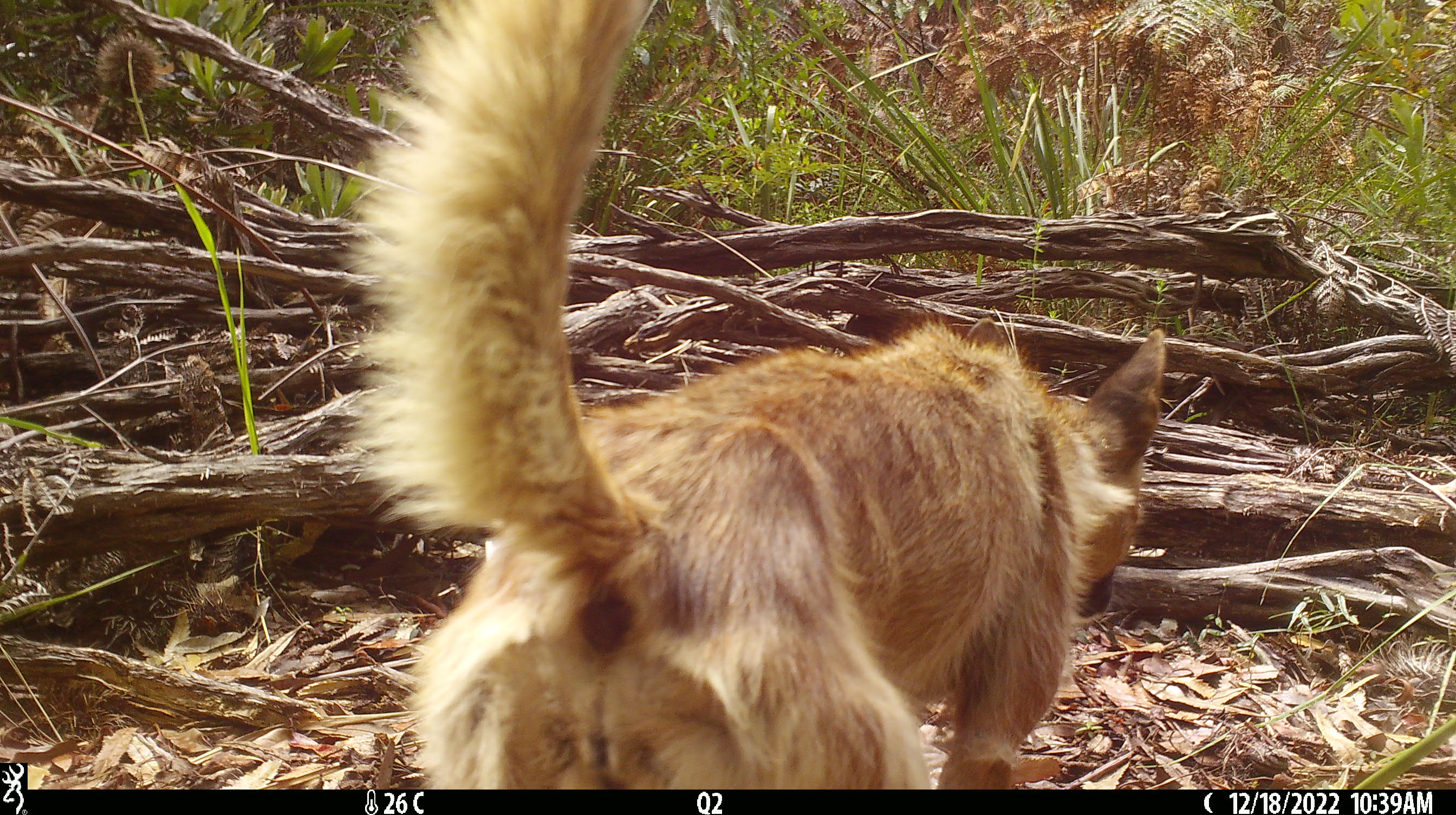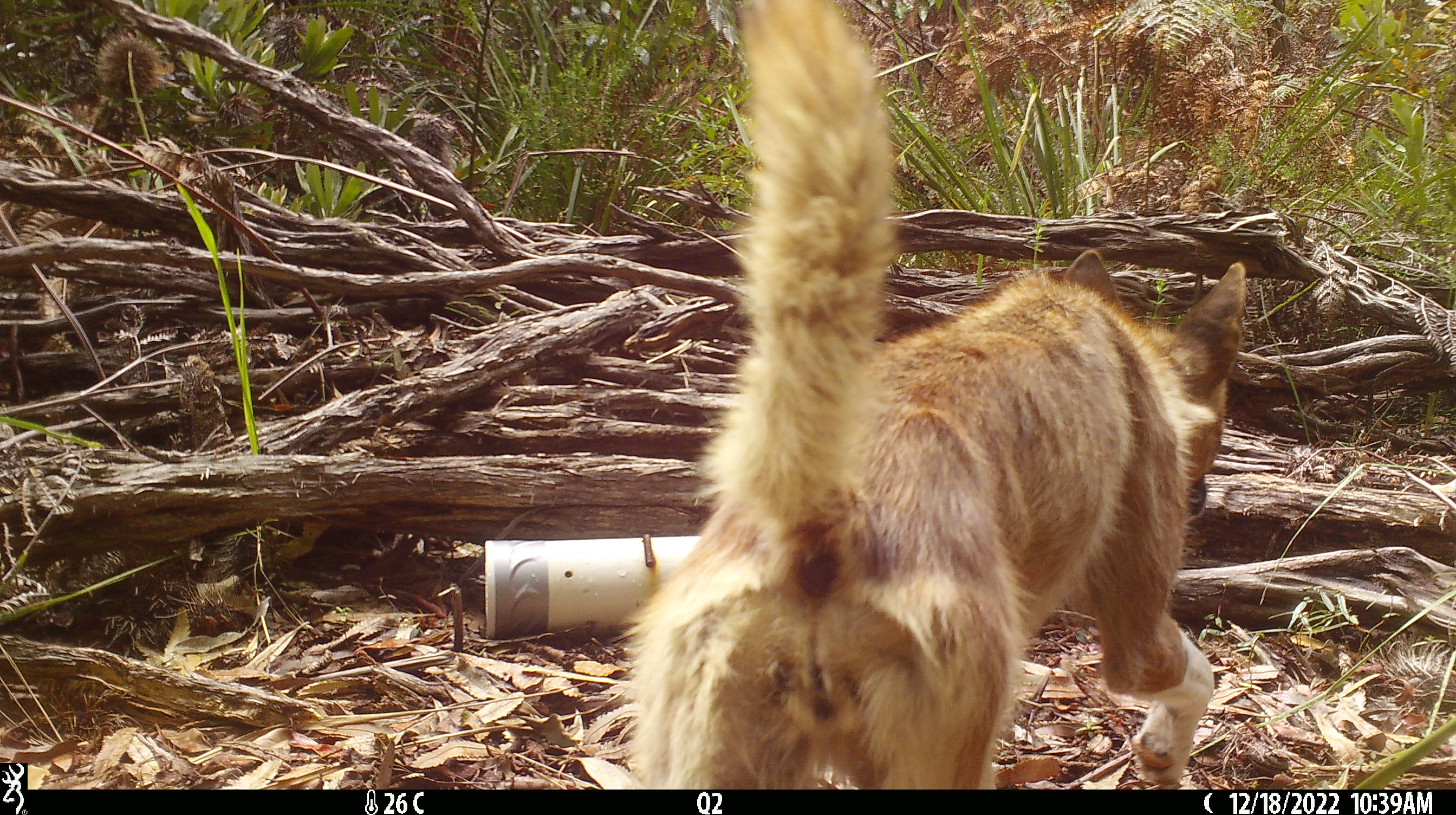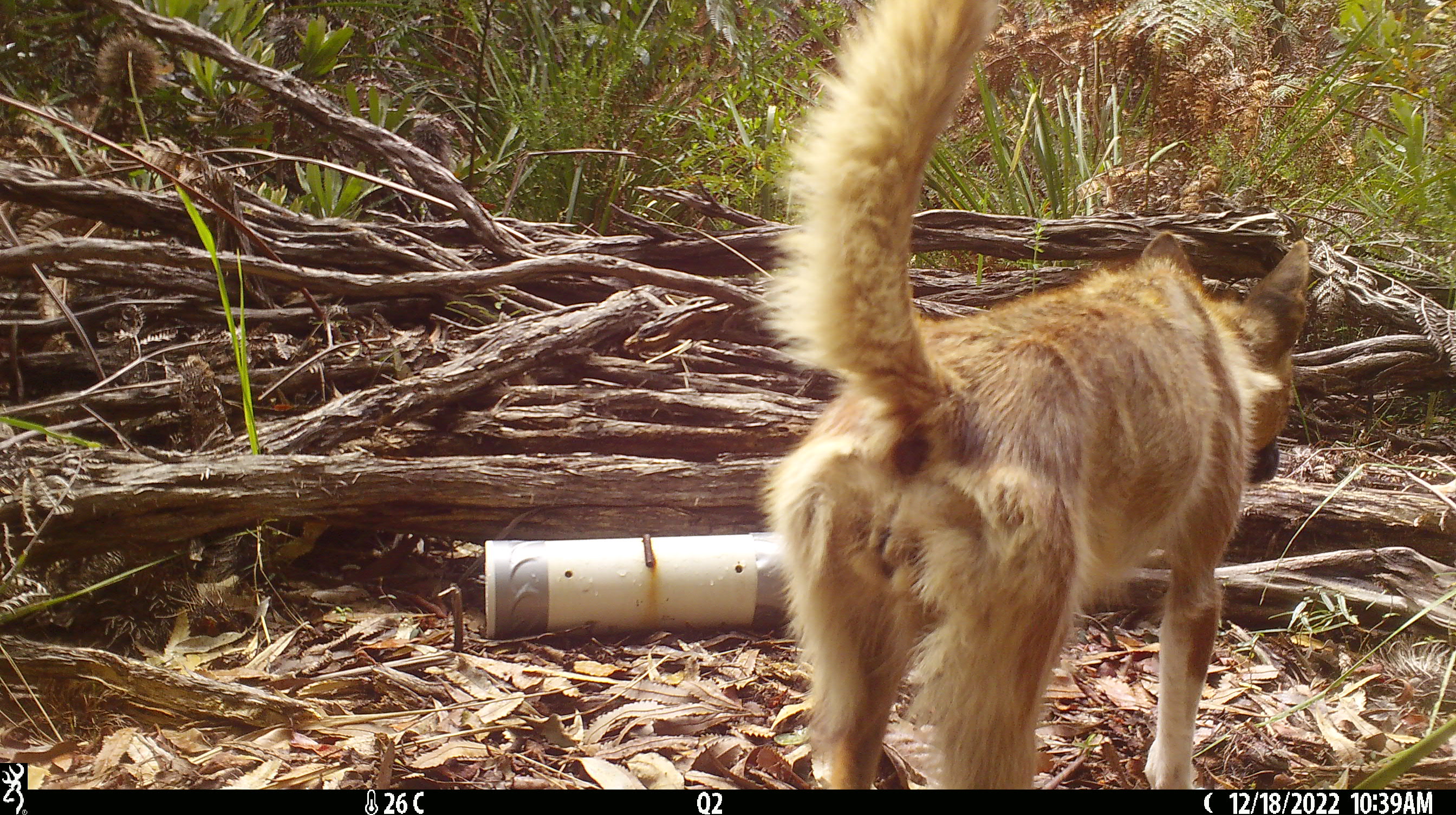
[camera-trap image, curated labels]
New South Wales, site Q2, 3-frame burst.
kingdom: Animalia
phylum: Chordata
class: Mammalia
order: Carnivora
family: Canidae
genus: Canis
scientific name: Canis familiaris dingo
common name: dingo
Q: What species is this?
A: Dingo (Canis familiaris dingo).